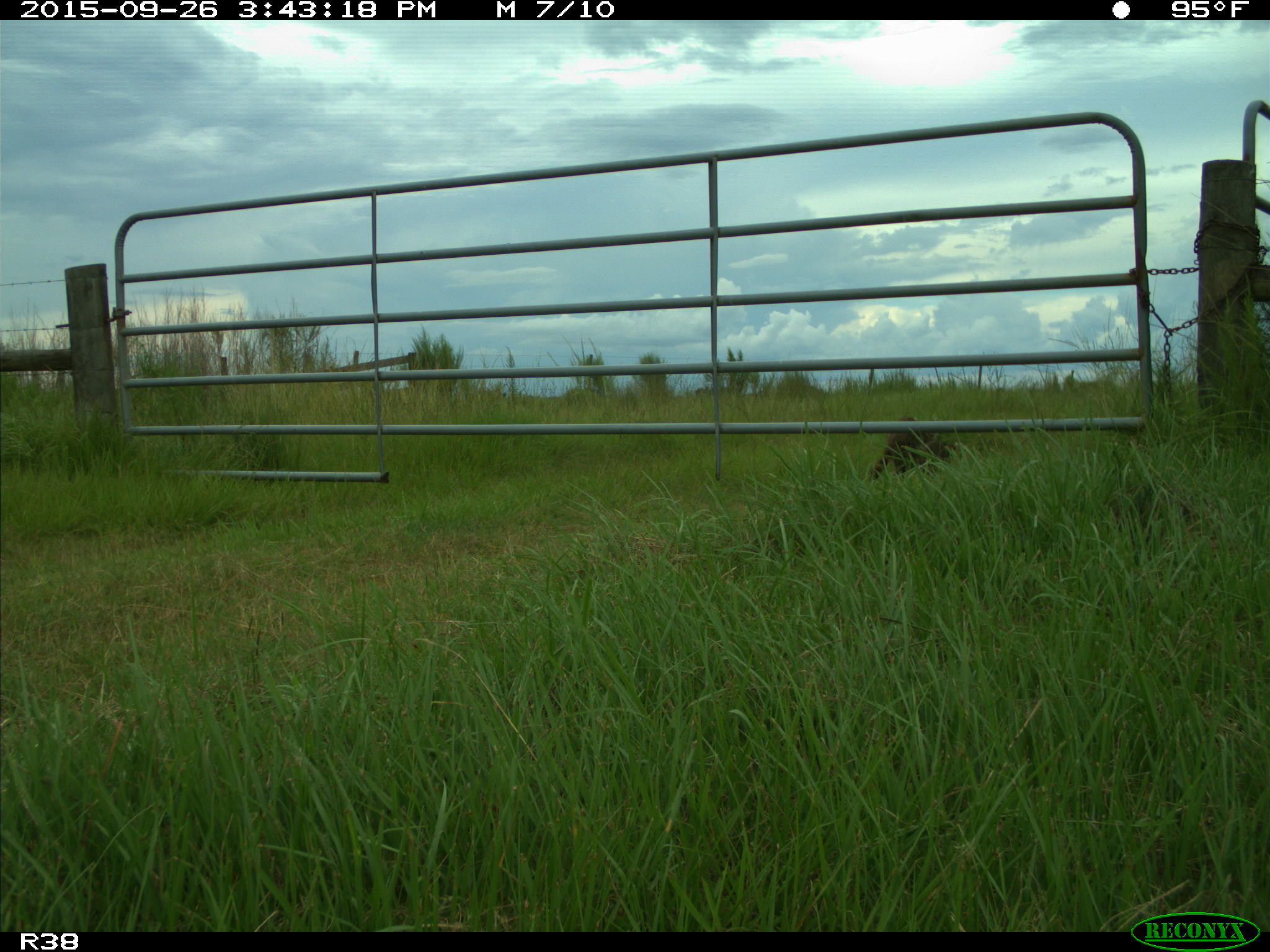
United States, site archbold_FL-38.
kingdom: Animalia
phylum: Chordata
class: Mammalia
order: Carnivora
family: Procyonidae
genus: Procyon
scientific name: Procyon lotor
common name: common raccoon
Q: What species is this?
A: Procyon lotor (common raccoon).